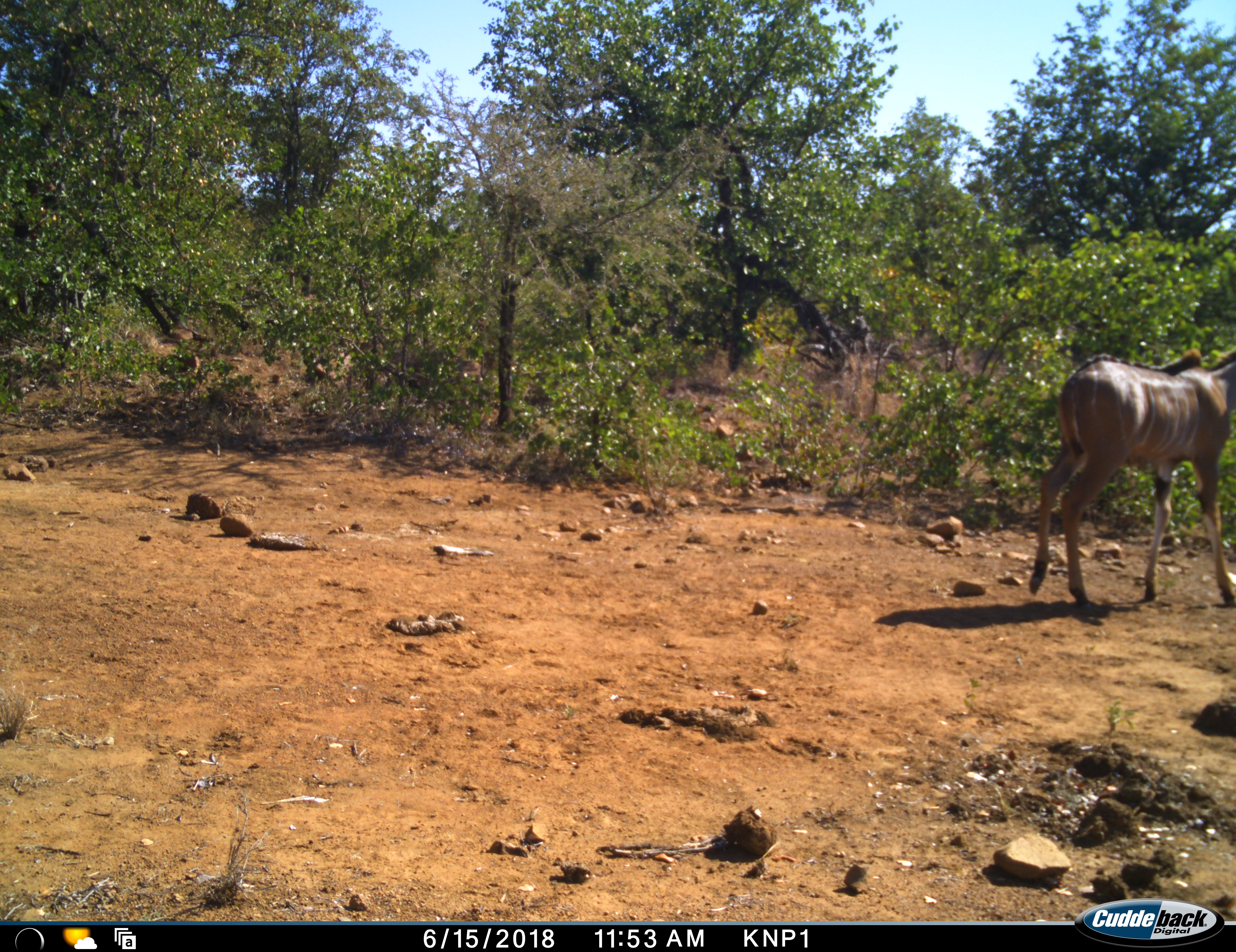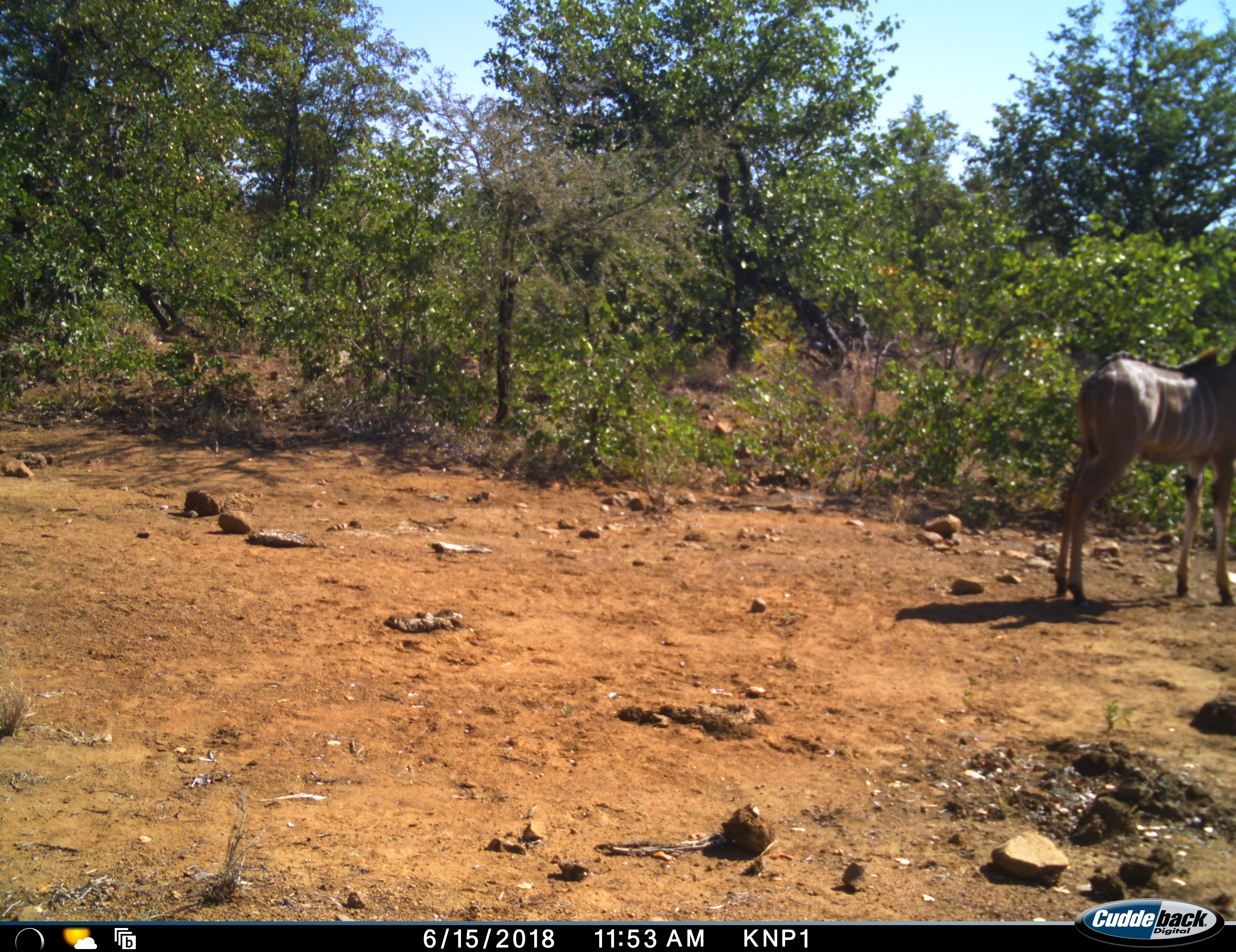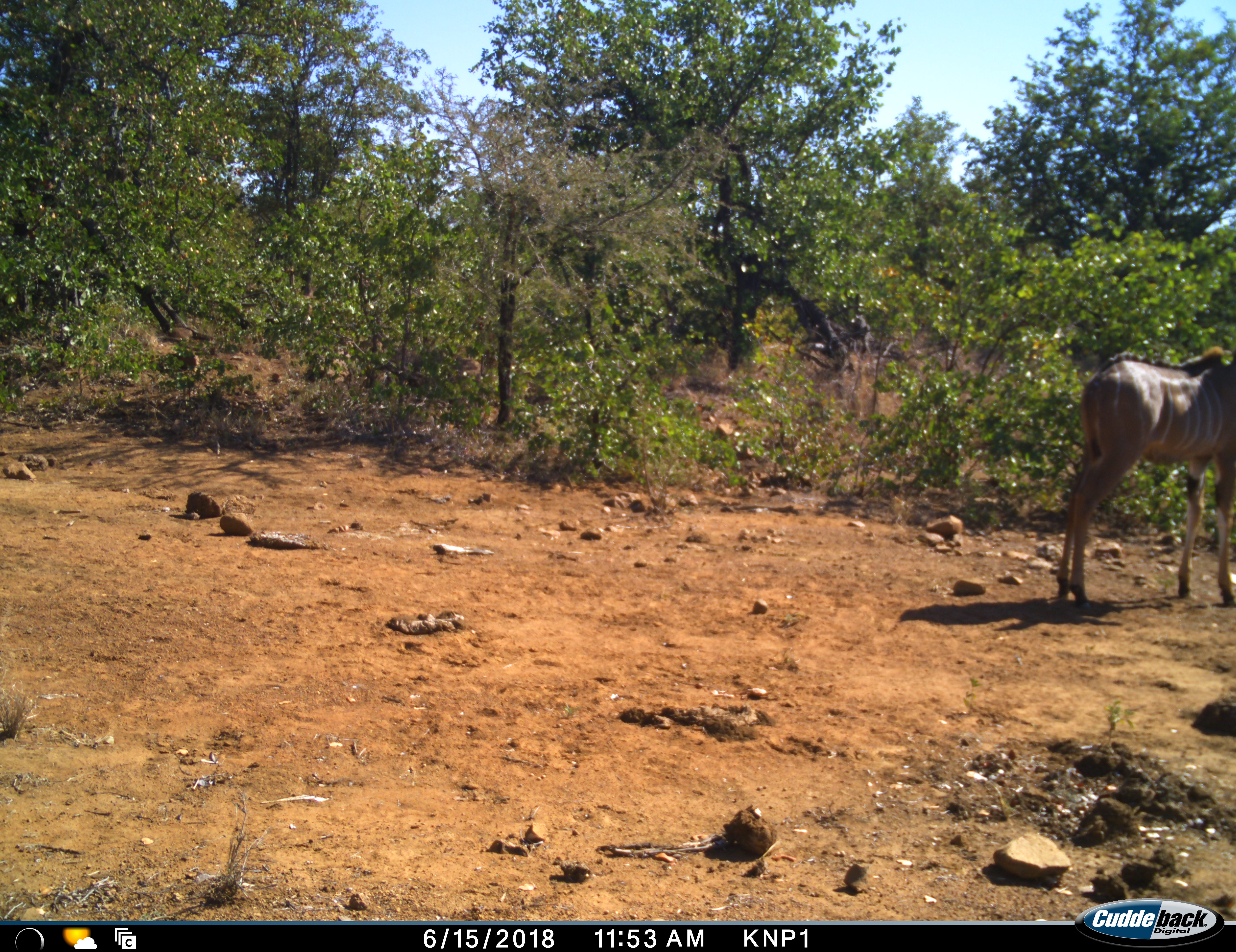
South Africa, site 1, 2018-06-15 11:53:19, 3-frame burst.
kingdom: Animalia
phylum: Chordata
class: Mammalia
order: Artiodactyla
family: Bovidae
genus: Tragelaphus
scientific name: Tragelaphus strepsiceros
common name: greater kudu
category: kudu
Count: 1.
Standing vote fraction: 50%.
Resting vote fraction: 0%.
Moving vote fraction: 50%.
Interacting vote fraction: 0%.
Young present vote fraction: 38%.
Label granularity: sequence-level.